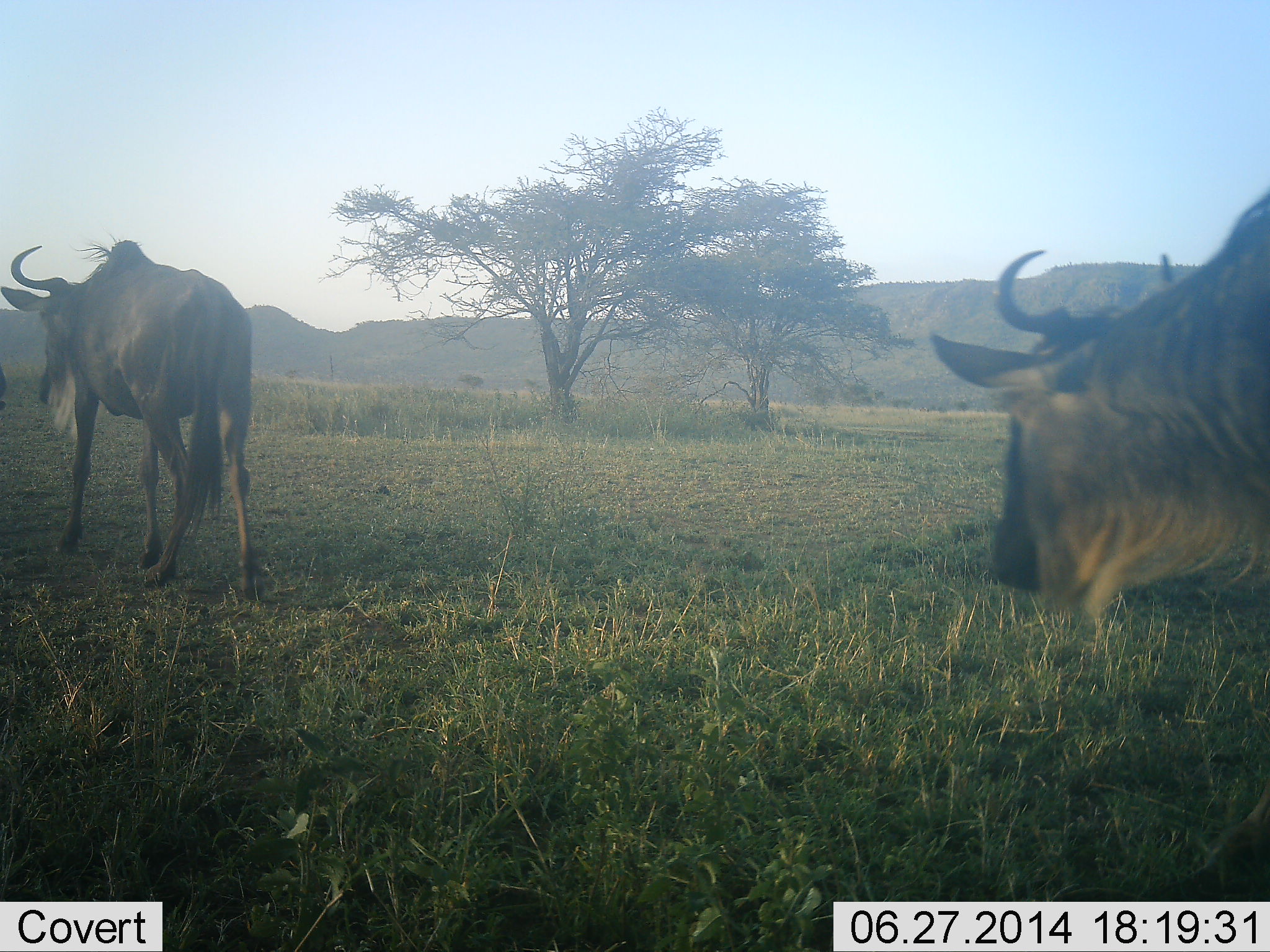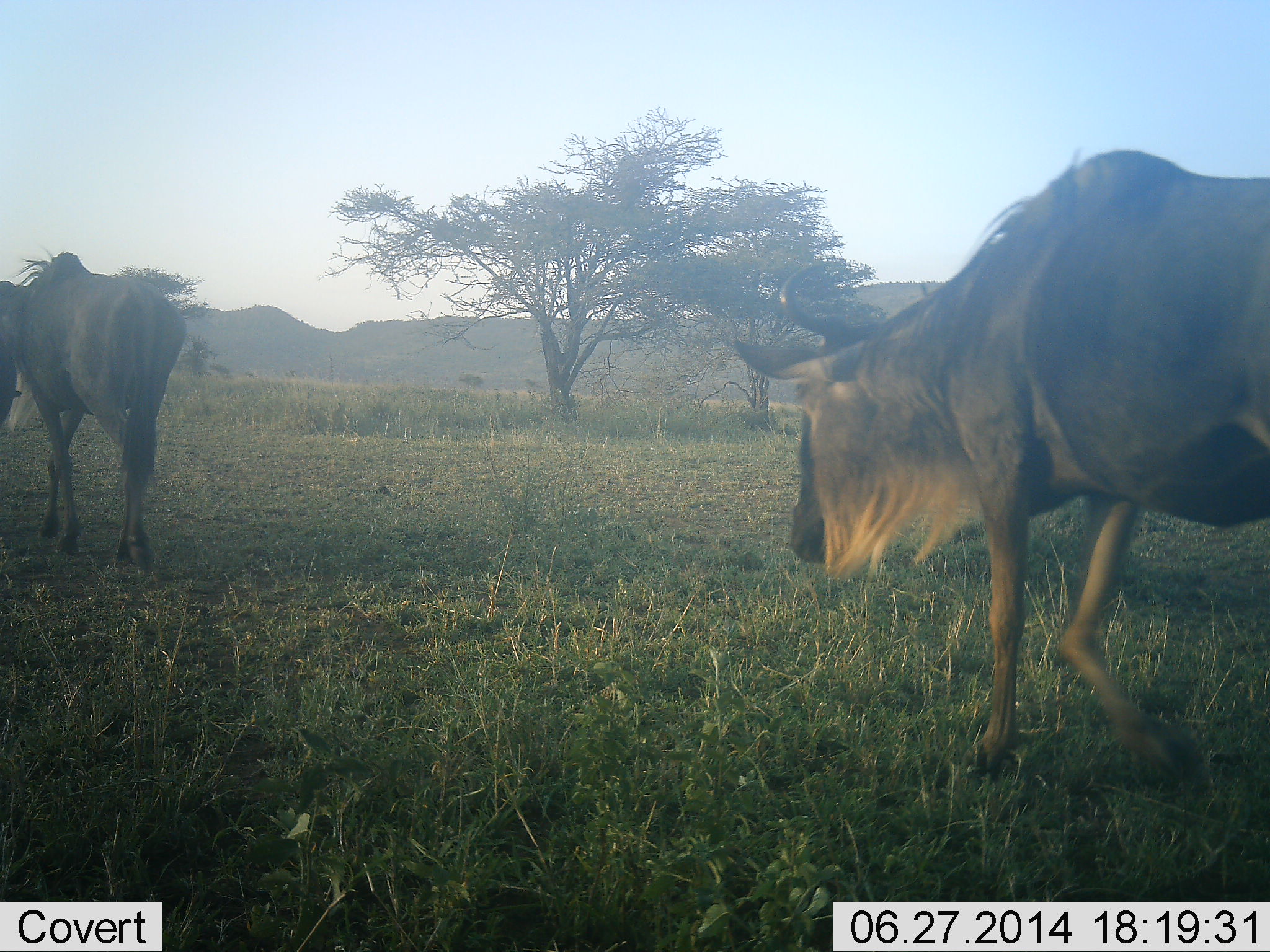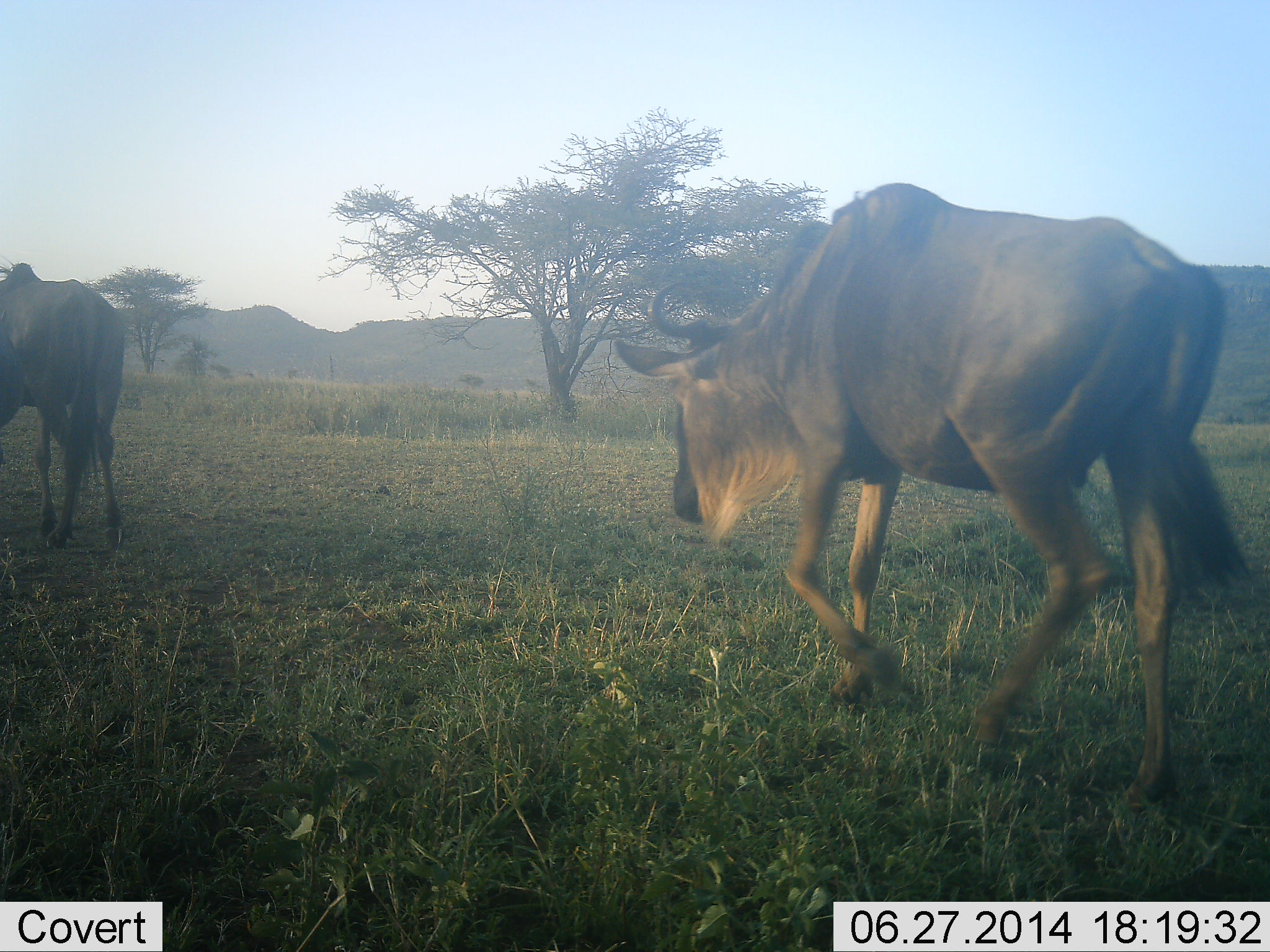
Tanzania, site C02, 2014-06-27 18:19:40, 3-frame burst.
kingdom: Animalia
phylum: Chordata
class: Mammalia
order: Artiodactyla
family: Bovidae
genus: Connochaetes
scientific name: Connochaetes taurinus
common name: blue wildebeest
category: wildebeest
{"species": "wildebeest (blue wildebeest) (Connochaetes taurinus)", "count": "2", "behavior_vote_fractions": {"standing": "10%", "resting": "0%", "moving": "90%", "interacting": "0%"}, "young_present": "0%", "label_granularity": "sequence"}